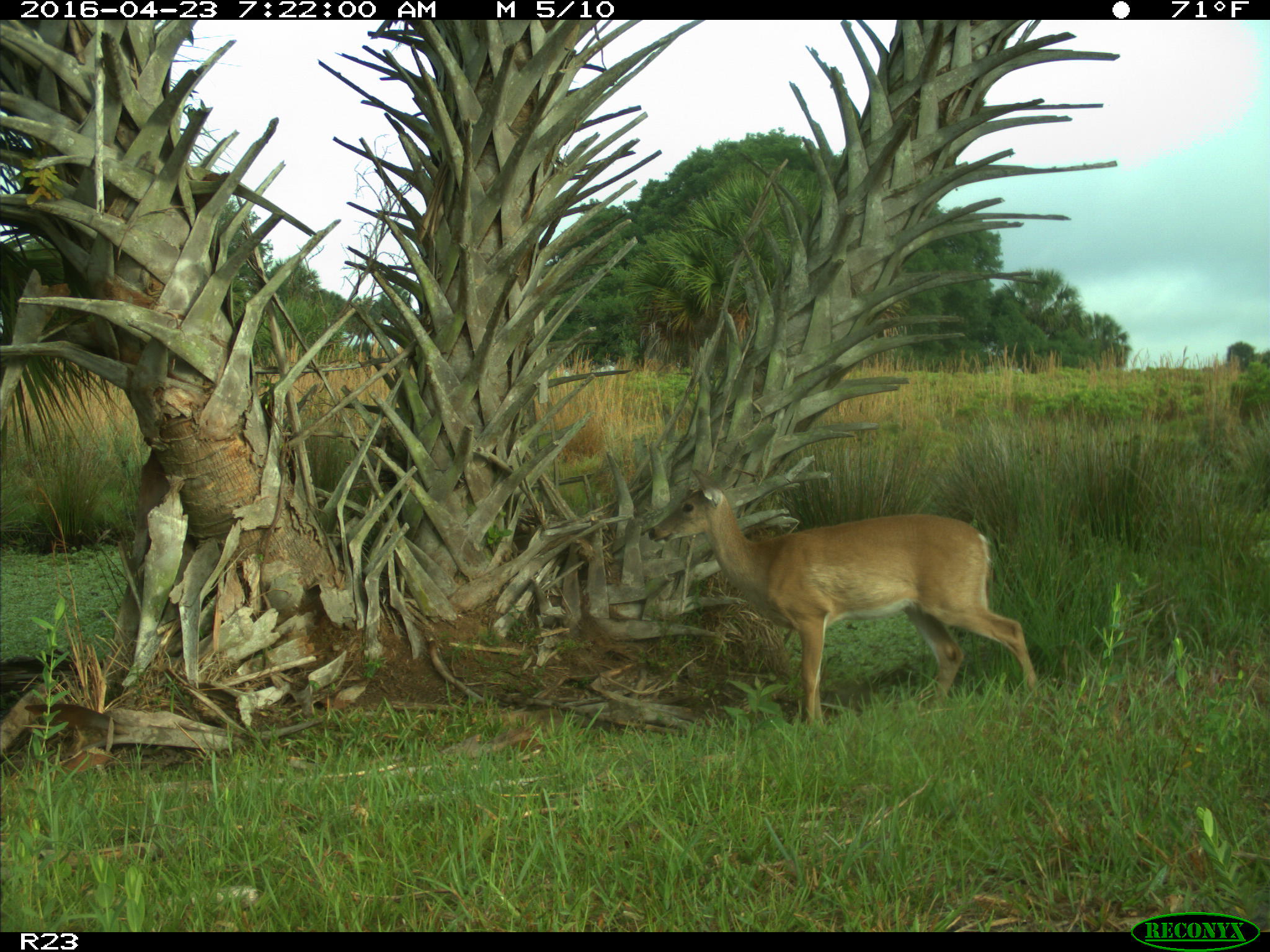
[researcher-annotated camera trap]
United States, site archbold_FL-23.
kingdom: Animalia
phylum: Chordata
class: Mammalia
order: Artiodactyla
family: Cervidae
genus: Odocoileus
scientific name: Odocoileus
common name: deer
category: unidentified deer